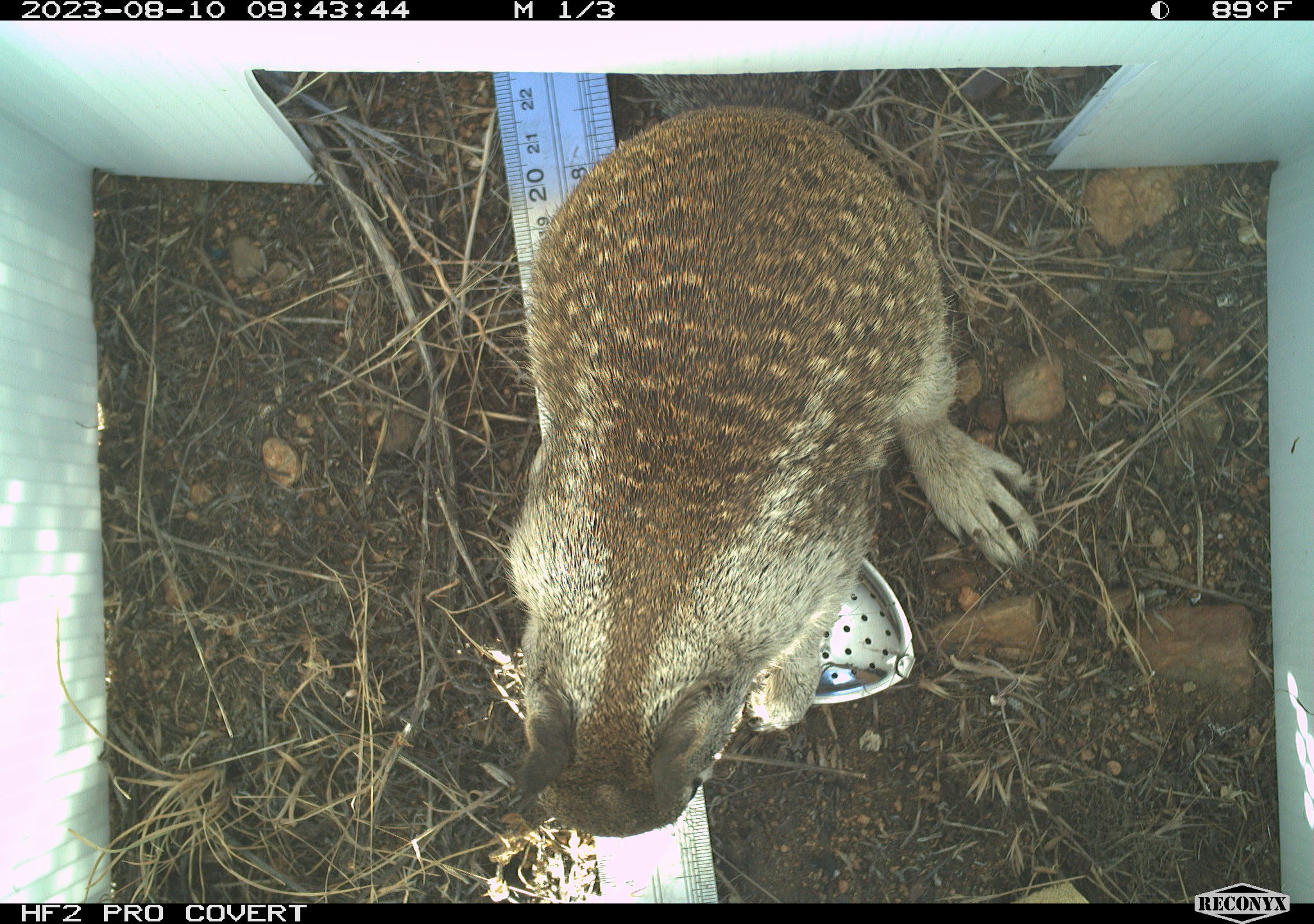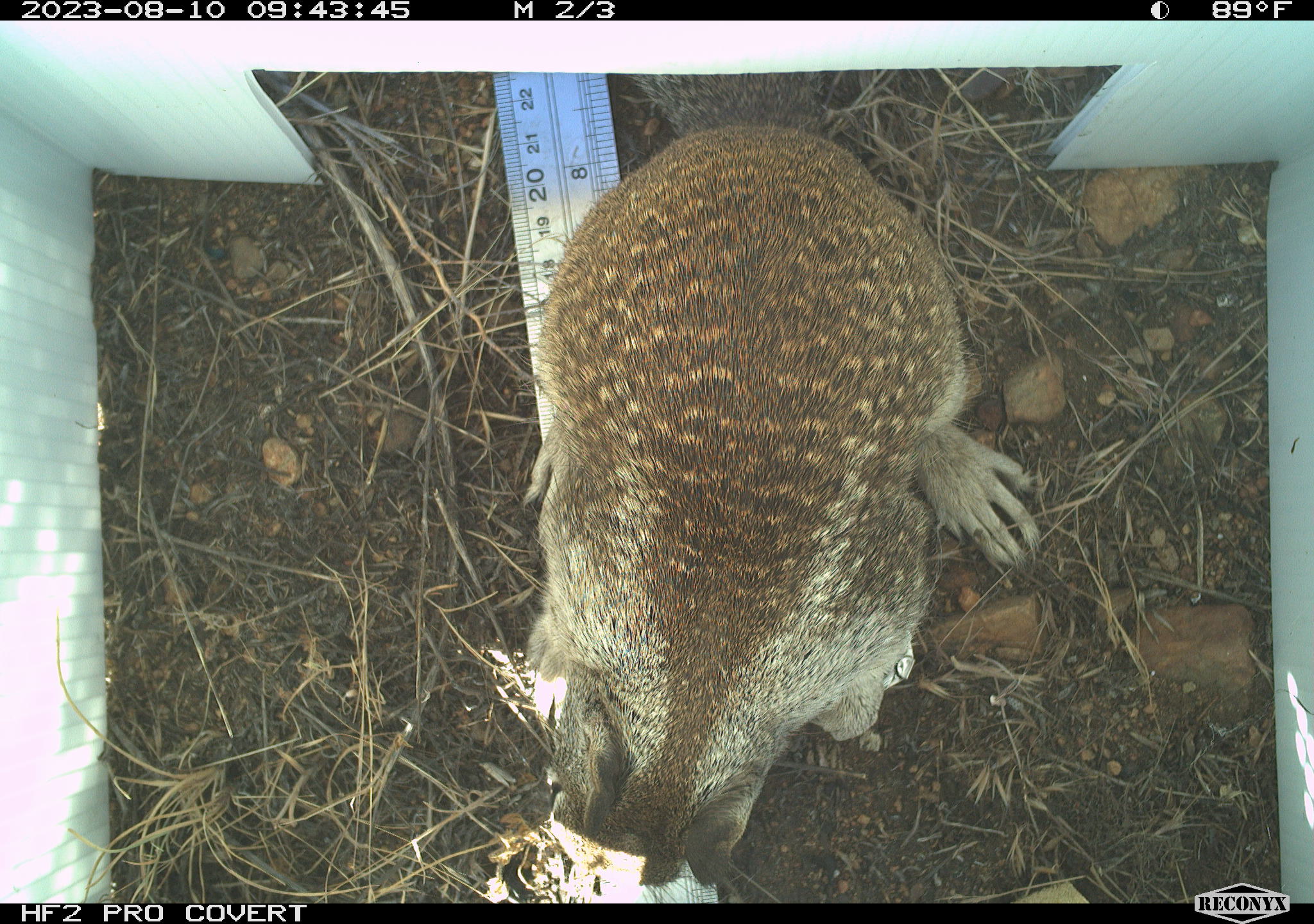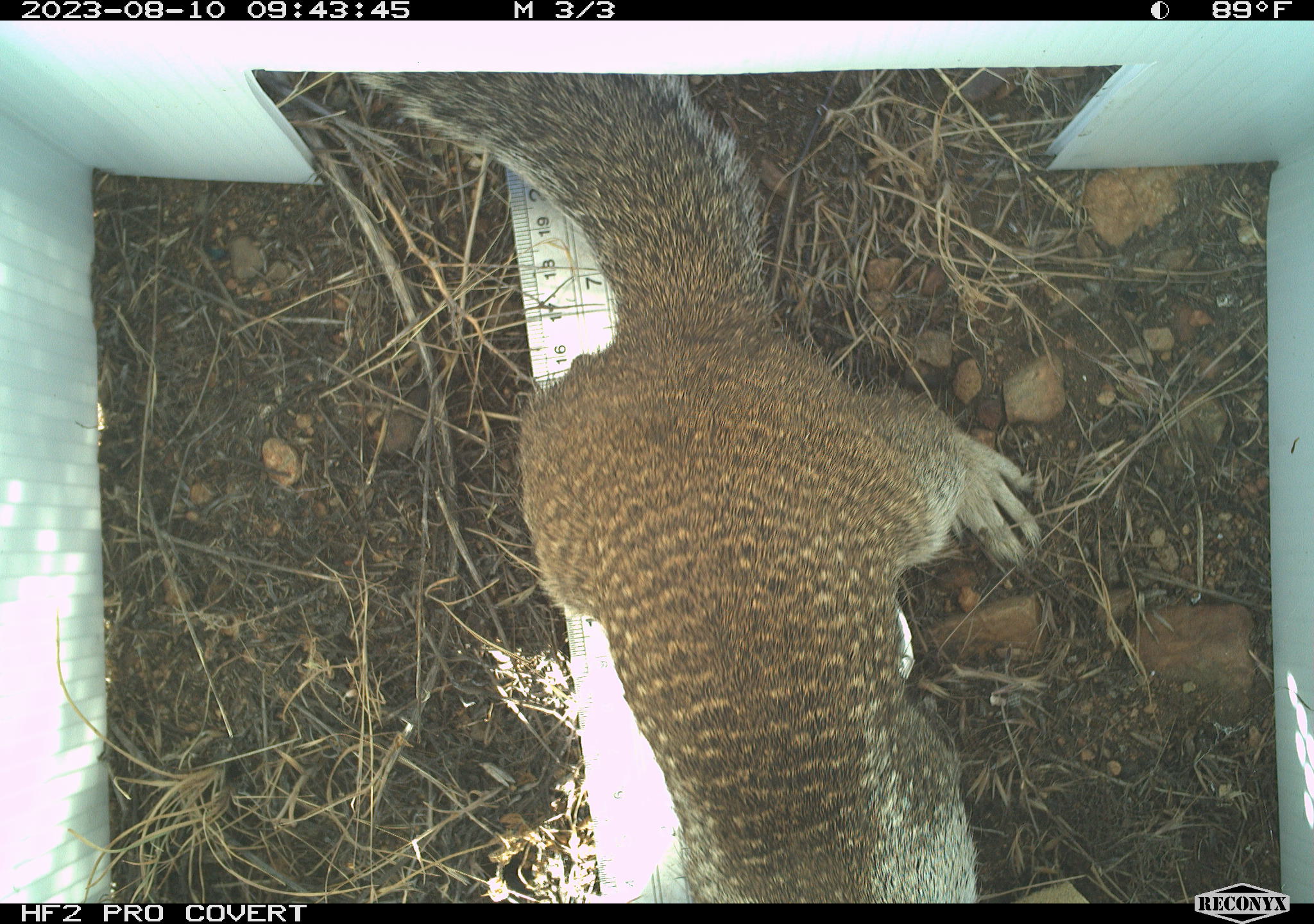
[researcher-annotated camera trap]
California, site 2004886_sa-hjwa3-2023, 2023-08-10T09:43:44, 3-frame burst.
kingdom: Animalia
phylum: Chordata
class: Mammalia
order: Rodentia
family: Sciuridae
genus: Otospermophilus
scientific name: Otospermophilus beecheyi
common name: california ground squirrel